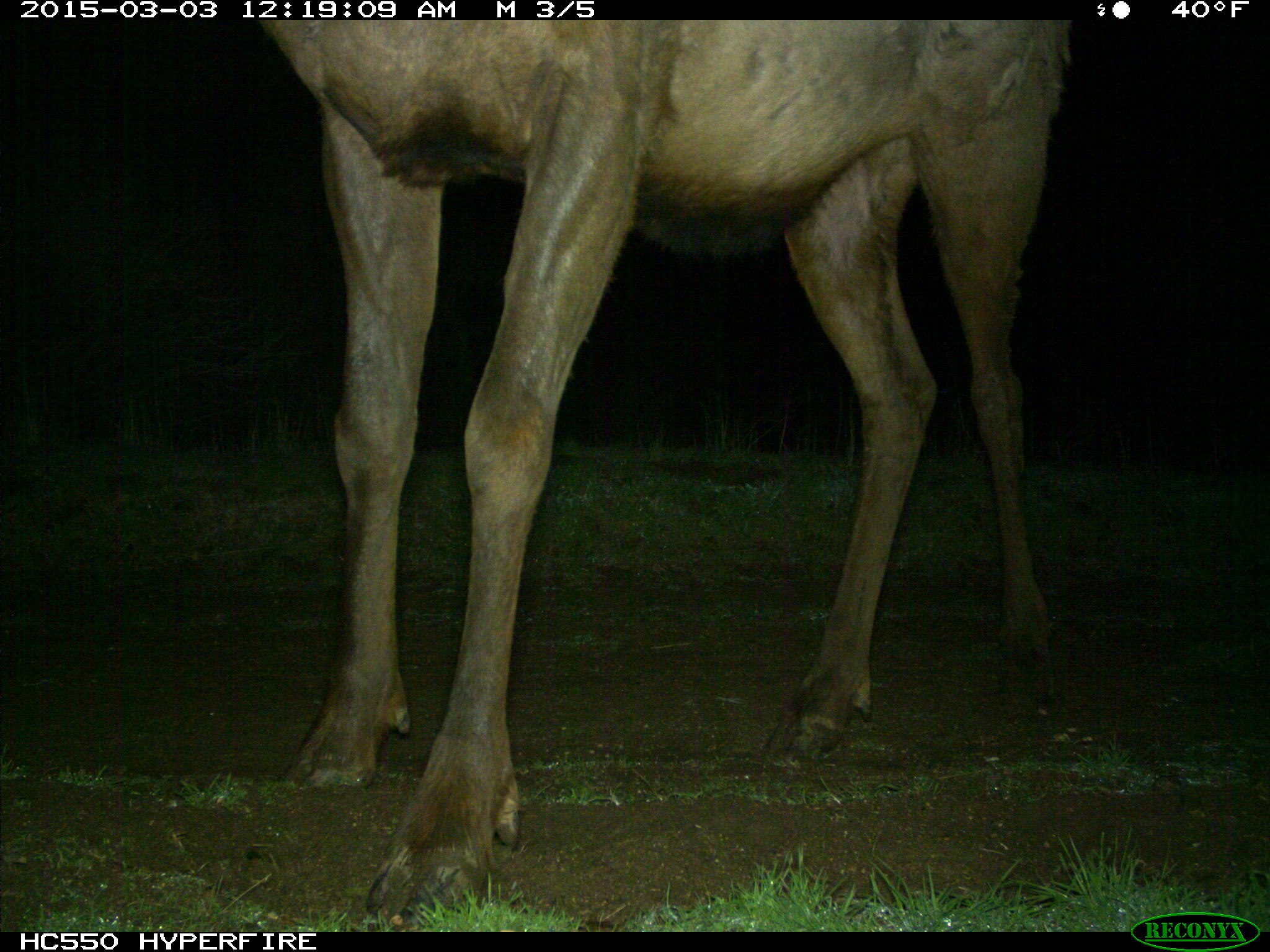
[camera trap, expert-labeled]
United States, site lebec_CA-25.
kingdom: Animalia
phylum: Chordata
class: Mammalia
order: Artiodactyla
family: Cervidae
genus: Cervus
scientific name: Cervus canadensis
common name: elk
Cervus canadensis (elk).